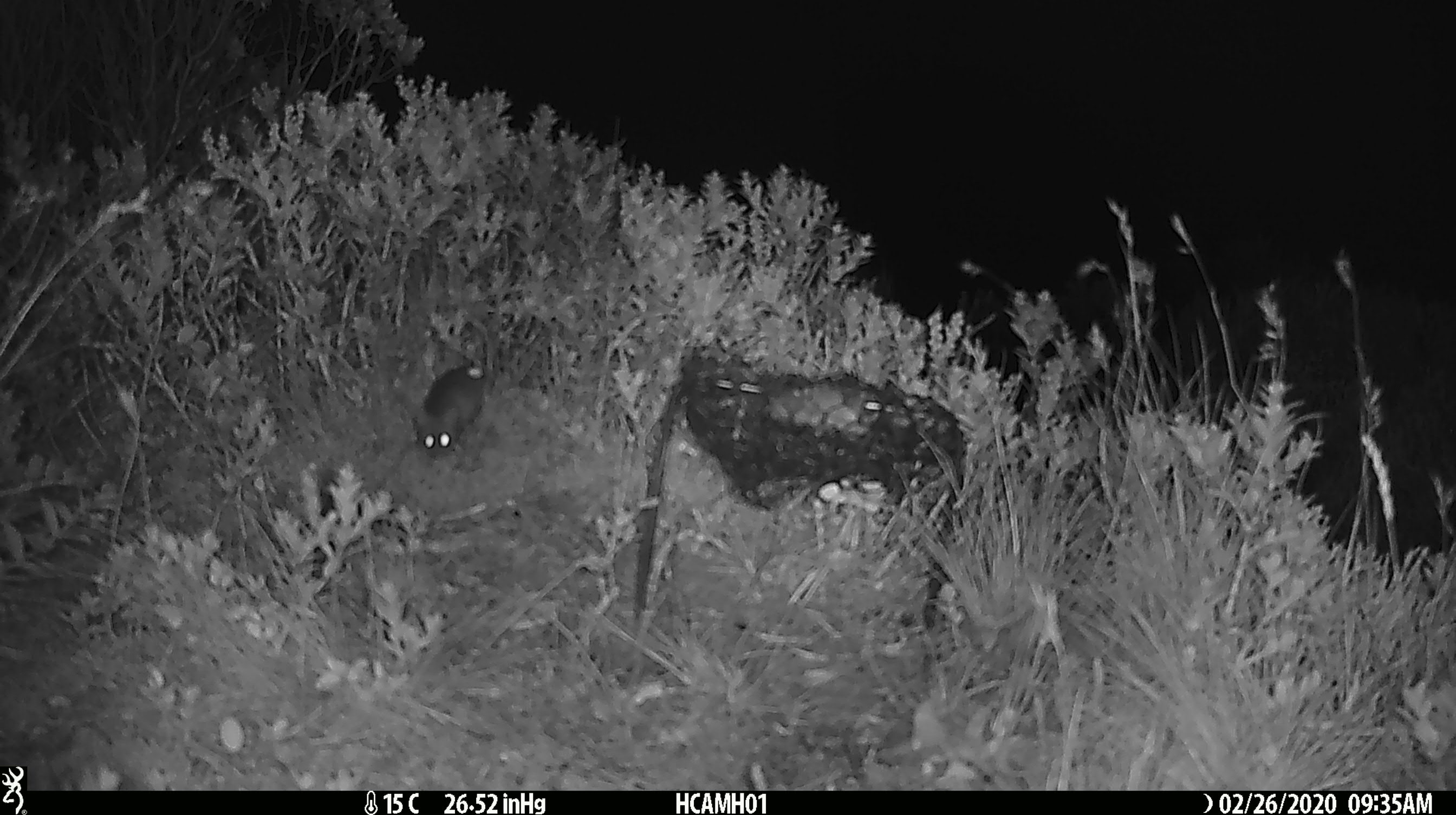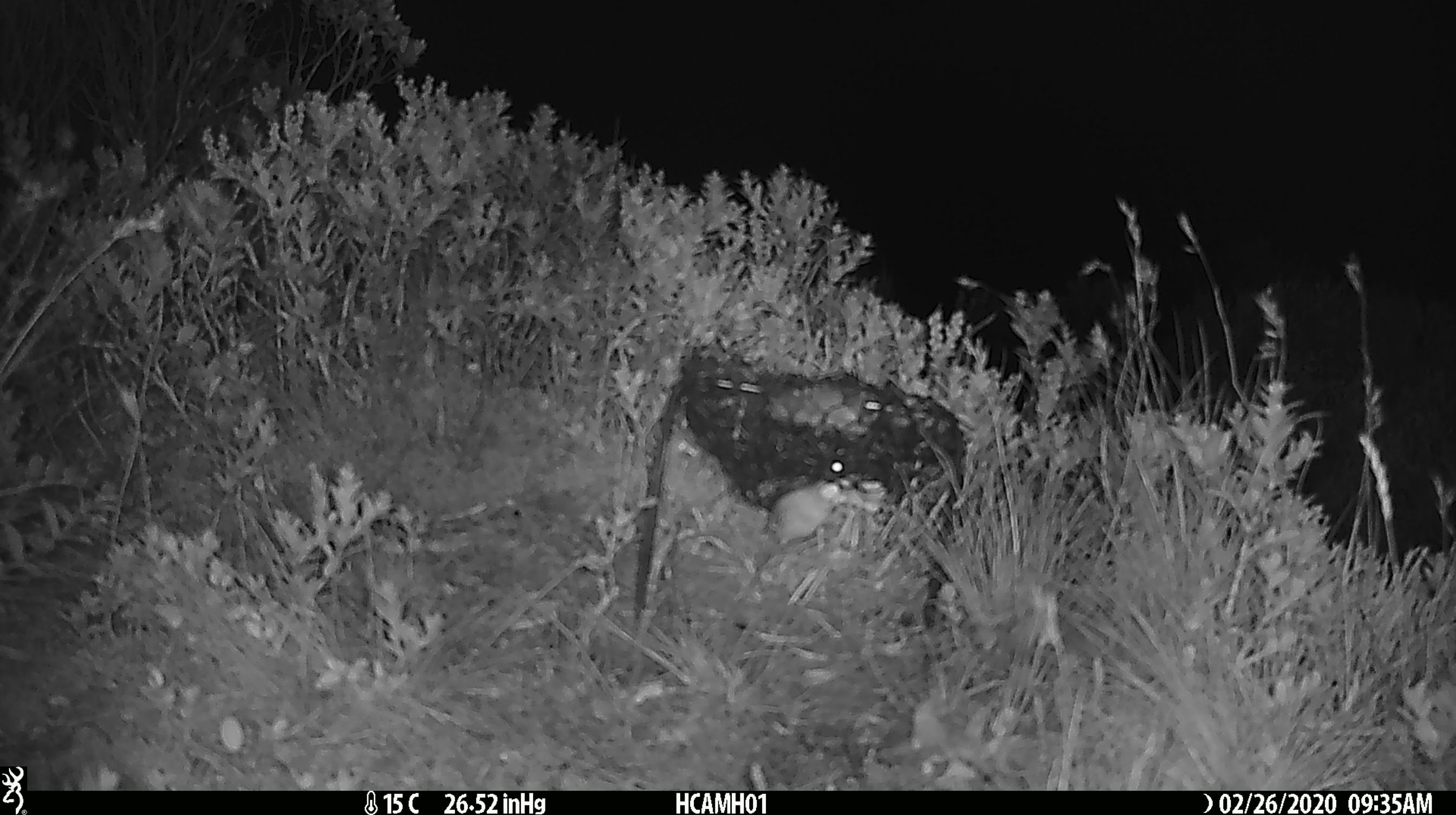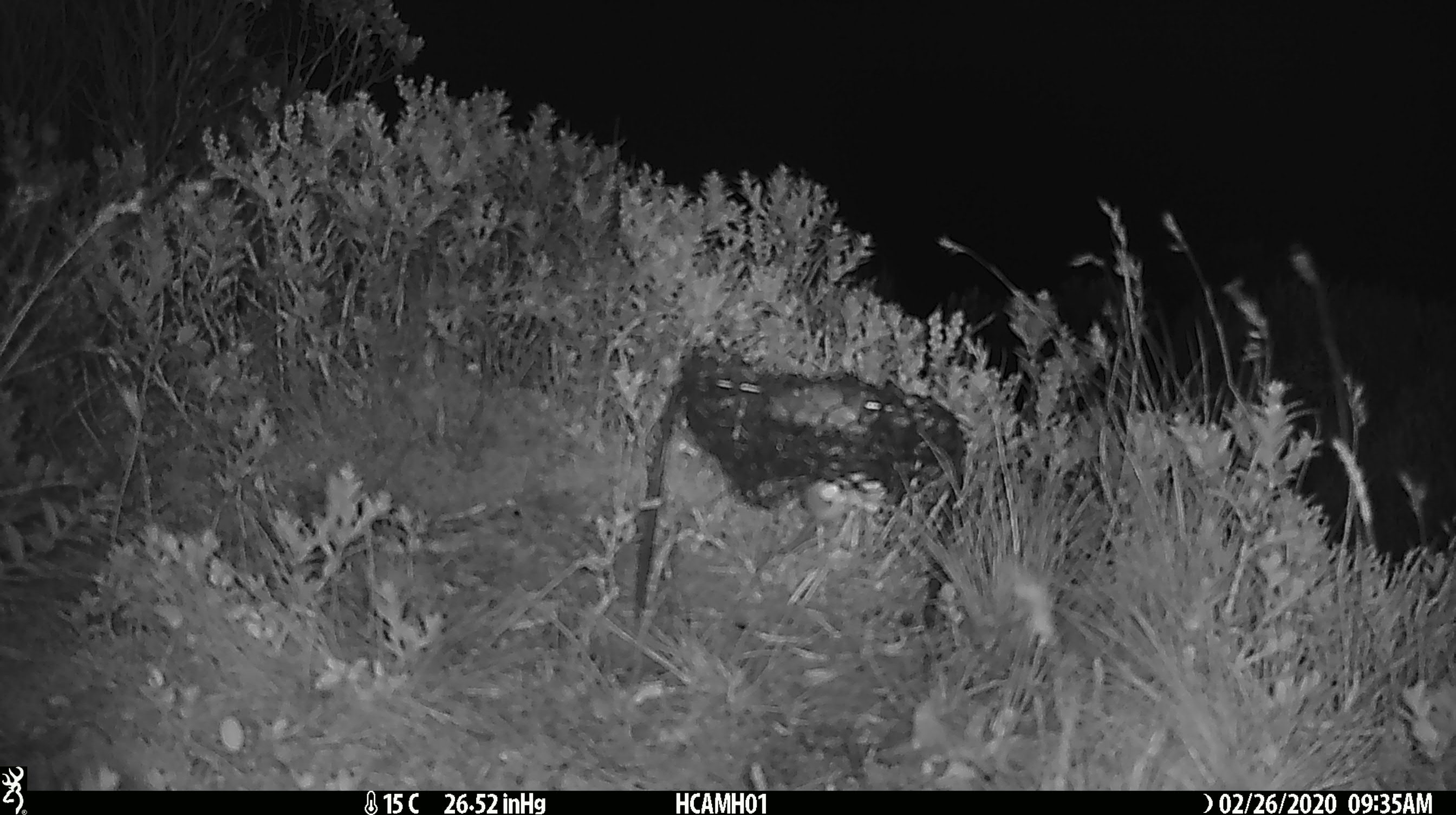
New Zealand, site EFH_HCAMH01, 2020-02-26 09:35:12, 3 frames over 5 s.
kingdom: Animalia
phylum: Chordata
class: Mammalia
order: Rodentia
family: Muridae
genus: Mus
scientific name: Mus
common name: mouse